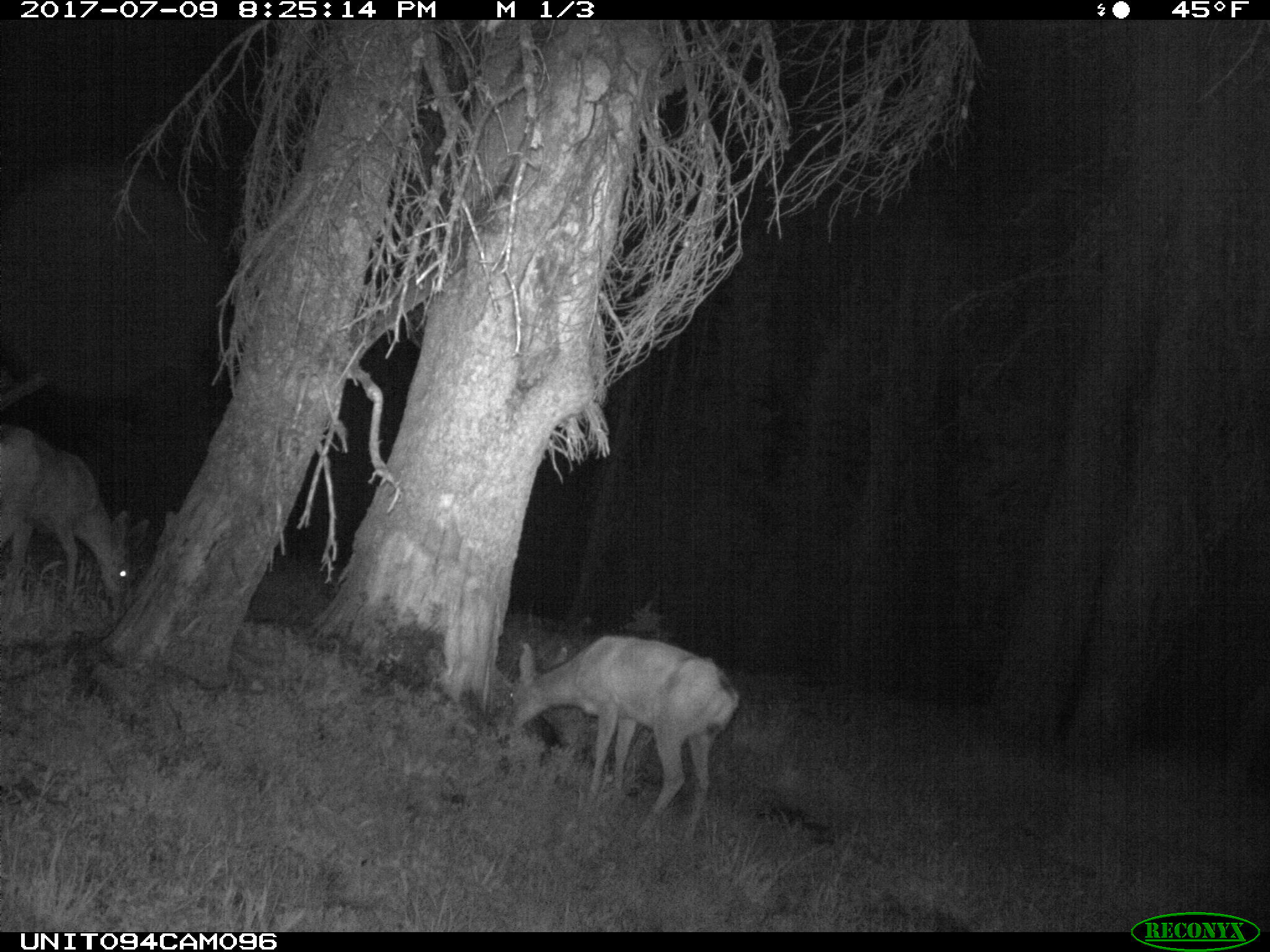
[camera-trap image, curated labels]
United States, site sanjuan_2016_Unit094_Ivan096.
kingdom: Animalia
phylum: Chordata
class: Mammalia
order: Artiodactyla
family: Cervidae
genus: Odocoileus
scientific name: Odocoileus hemionus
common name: mule deer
Odocoileus hemionus (mule deer).